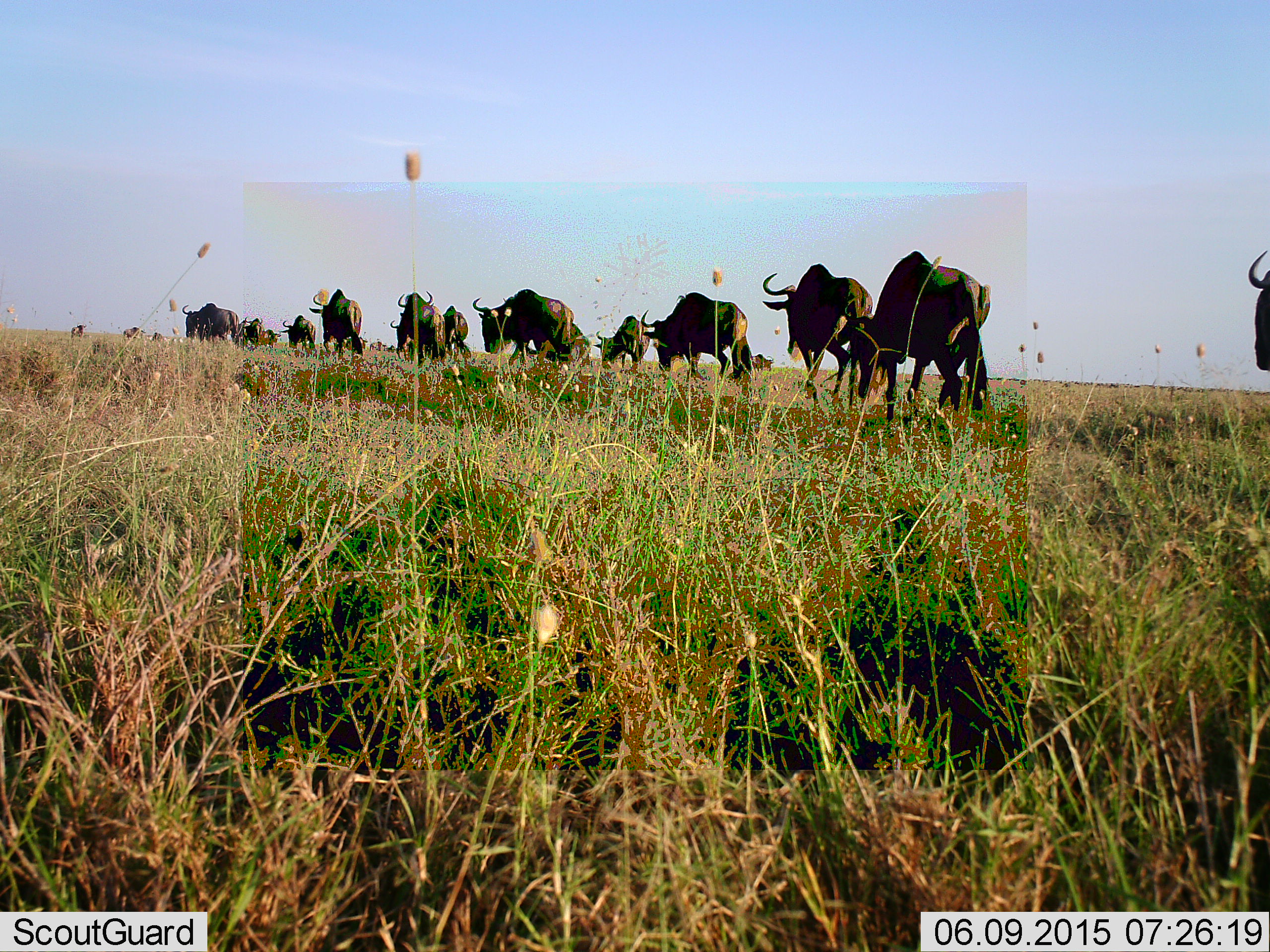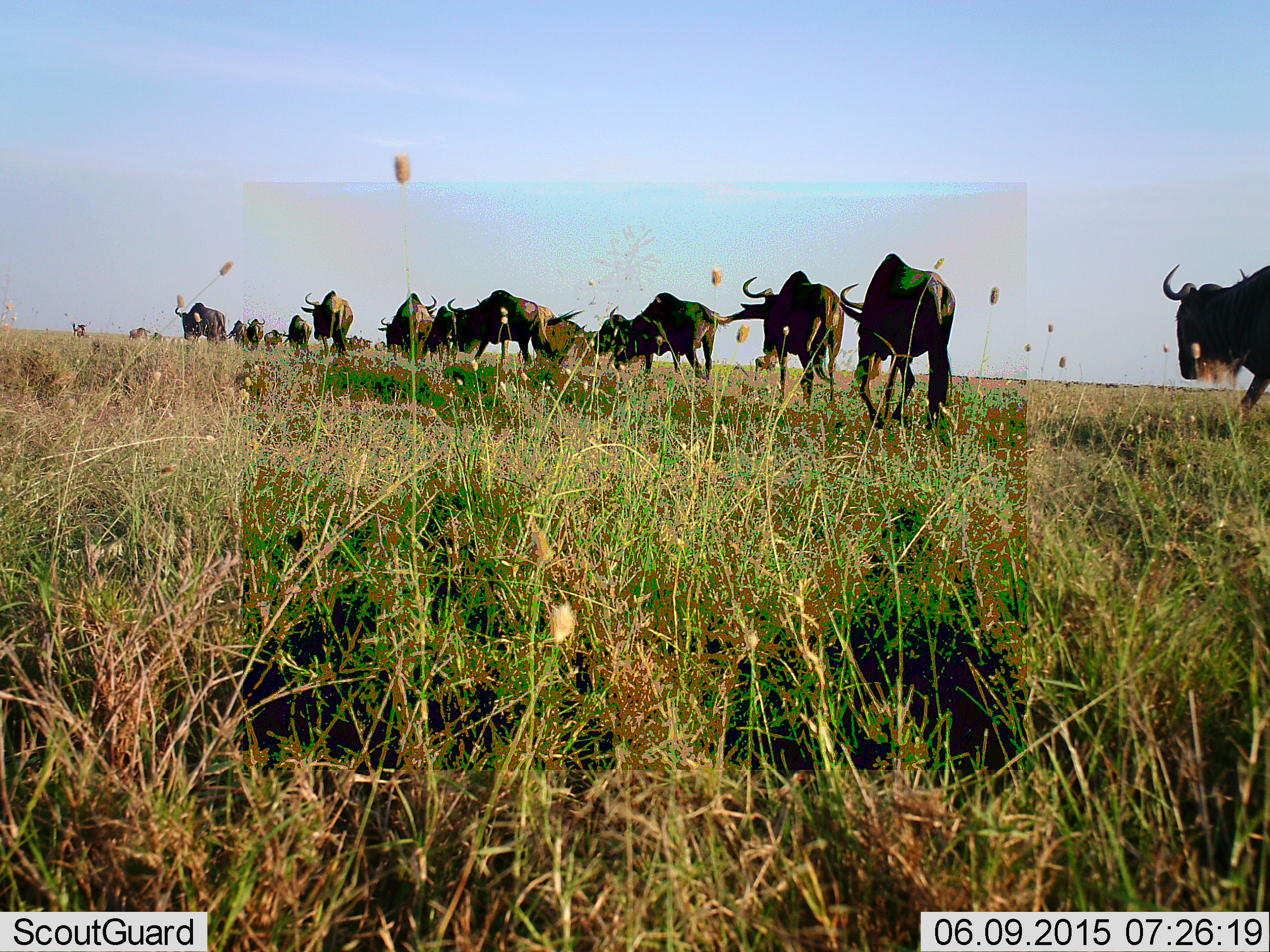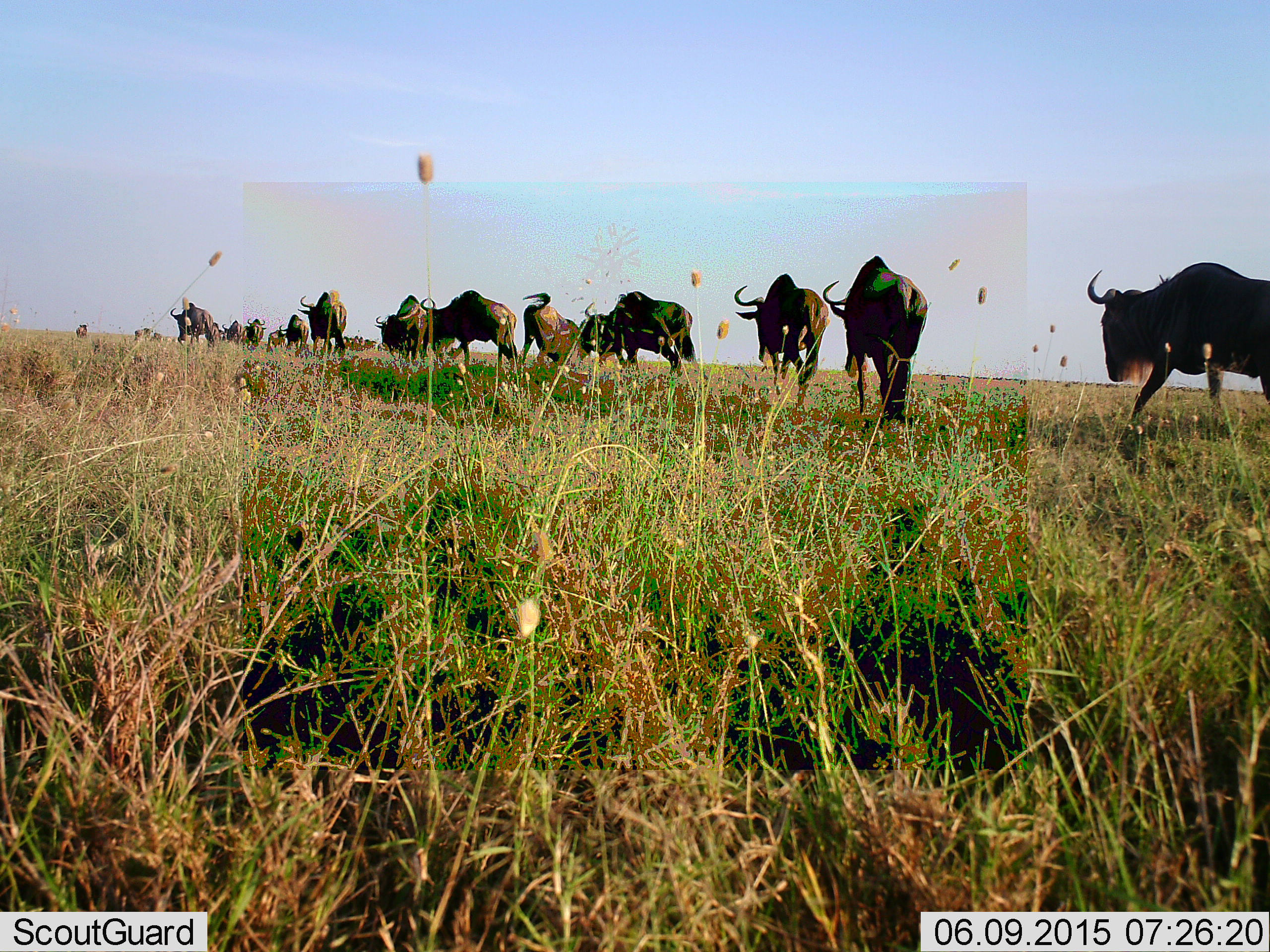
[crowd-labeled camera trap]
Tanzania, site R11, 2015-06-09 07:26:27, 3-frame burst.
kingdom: Animalia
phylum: Chordata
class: Mammalia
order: Artiodactyla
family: Bovidae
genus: Connochaetes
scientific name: Connochaetes taurinus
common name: blue wildebeest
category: wildebeest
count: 11-50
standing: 10%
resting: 0%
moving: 90%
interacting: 0%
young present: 0%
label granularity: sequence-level